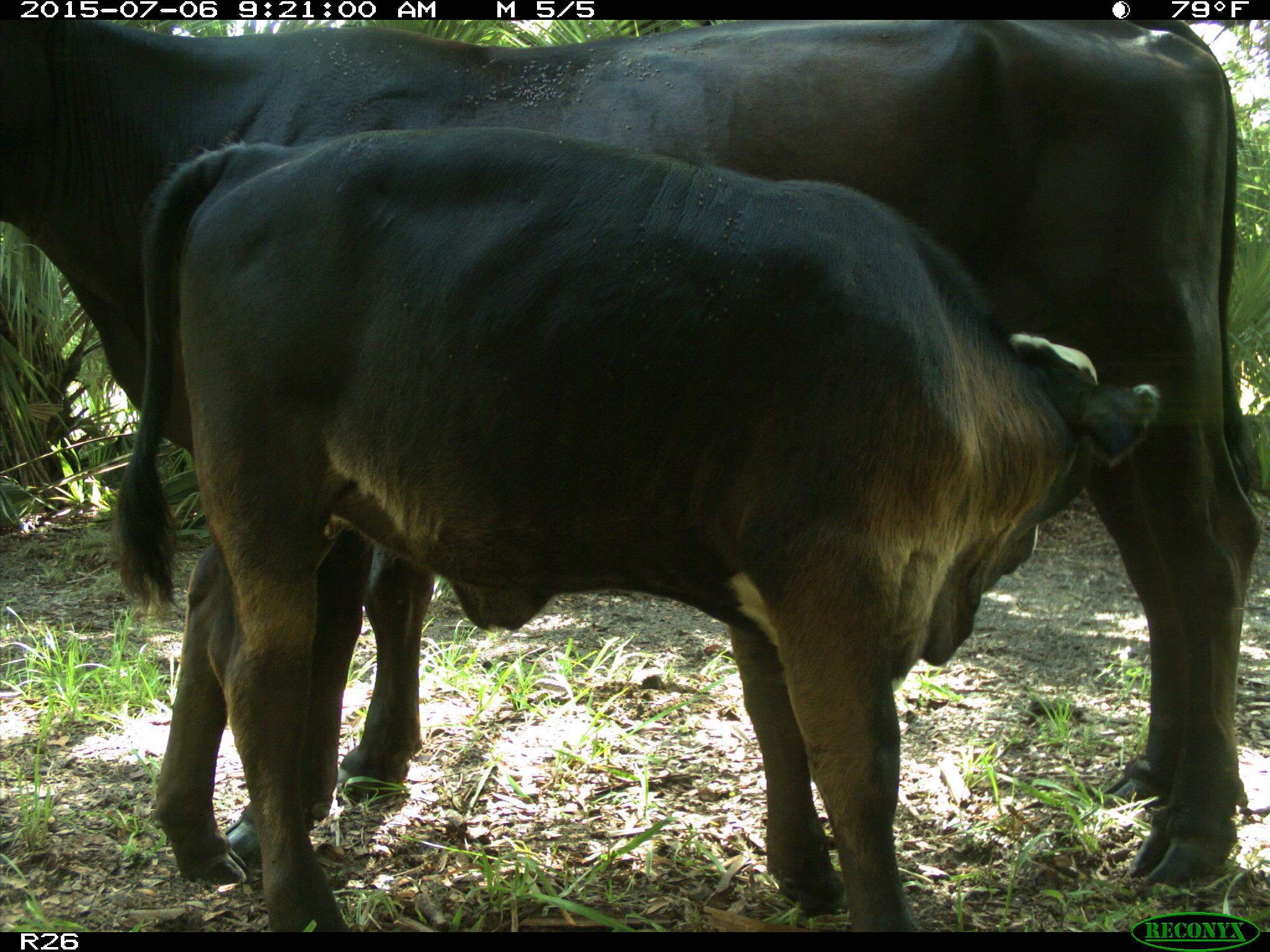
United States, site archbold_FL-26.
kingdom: Animalia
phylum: Chordata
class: Mammalia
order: Artiodactyla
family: Bovidae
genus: Bos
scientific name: Bos taurus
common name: domestic cow